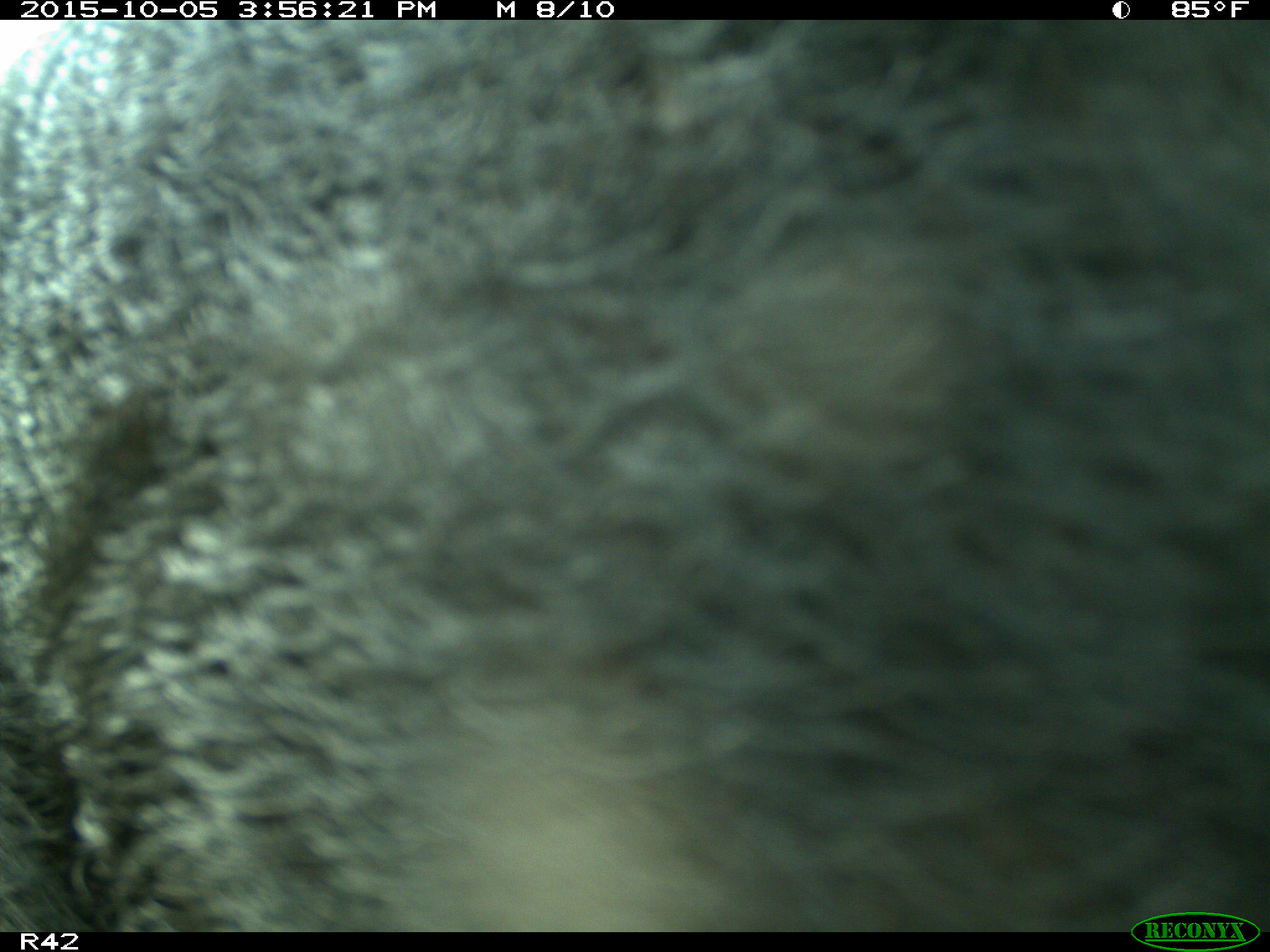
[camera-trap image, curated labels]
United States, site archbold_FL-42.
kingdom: Animalia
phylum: Chordata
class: Mammalia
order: Artiodactyla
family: Suidae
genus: Sus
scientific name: Sus scrofa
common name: wild boar